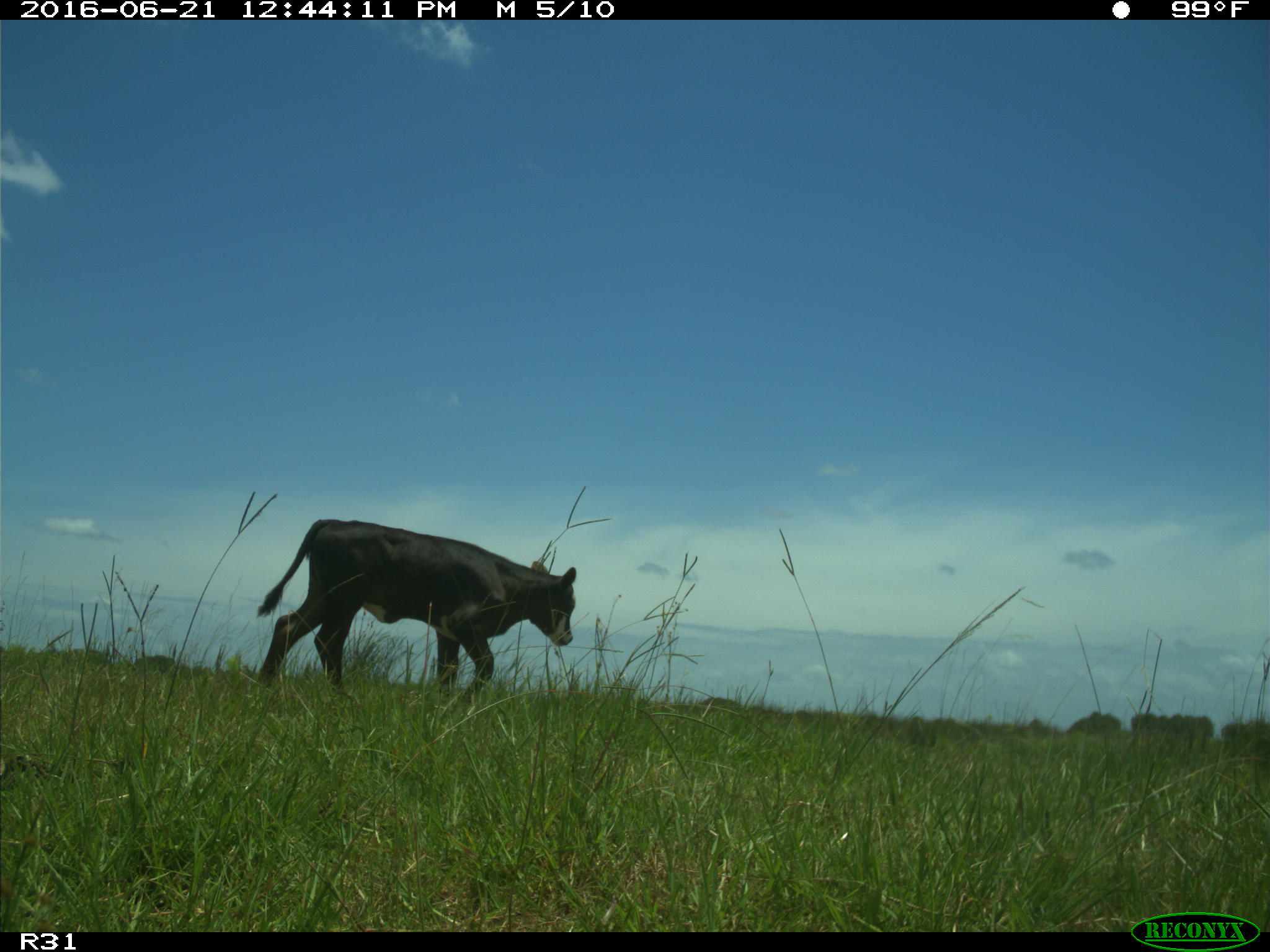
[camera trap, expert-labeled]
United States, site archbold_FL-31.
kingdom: Animalia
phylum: Chordata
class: Mammalia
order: Artiodactyla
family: Bovidae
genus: Bos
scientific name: Bos taurus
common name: domestic cow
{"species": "Bos taurus (domestic cow)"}